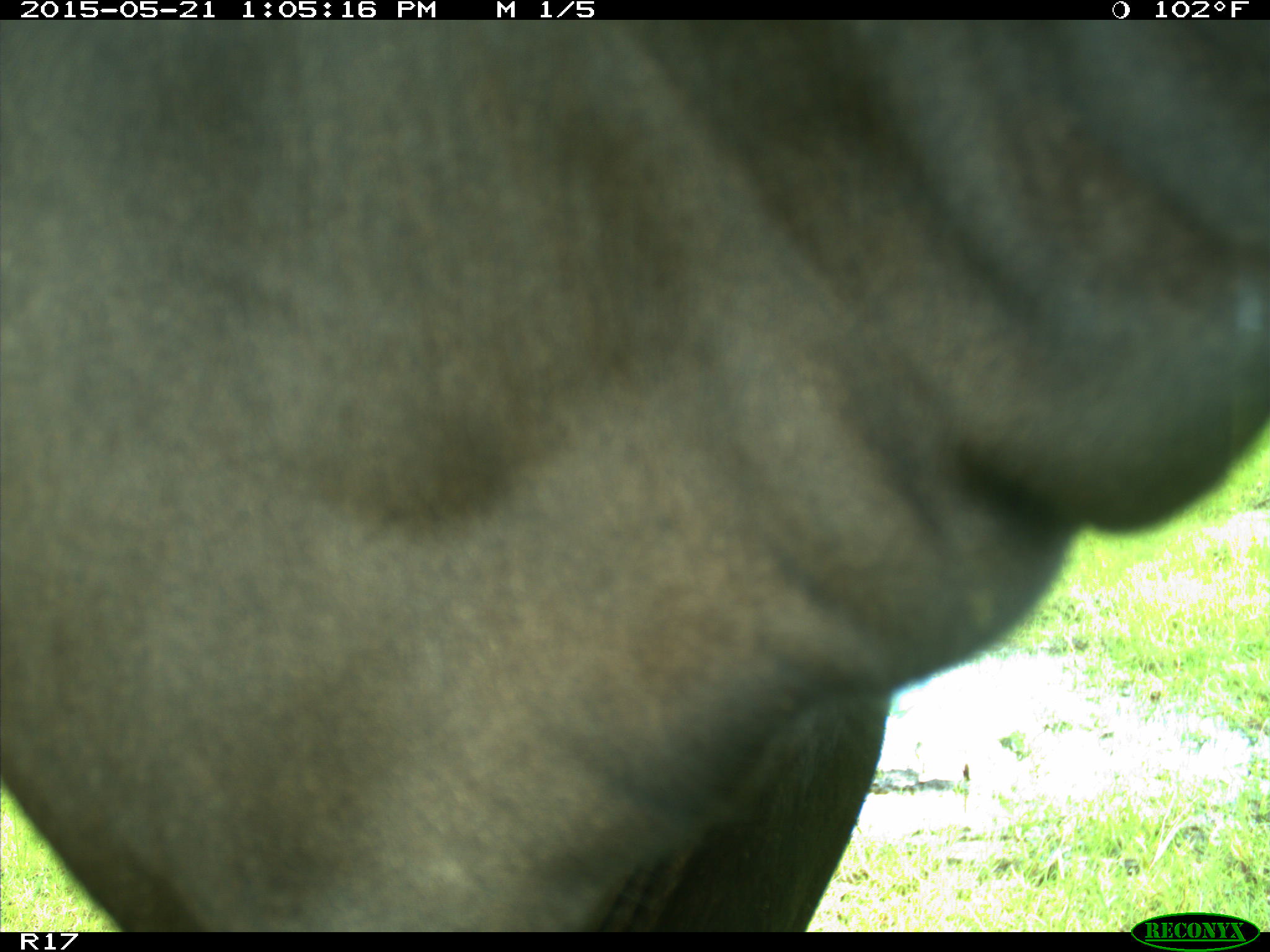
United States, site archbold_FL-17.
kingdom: Animalia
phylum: Chordata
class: Mammalia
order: Artiodactyla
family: Bovidae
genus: Bos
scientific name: Bos taurus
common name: domestic cow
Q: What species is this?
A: Bos taurus (domestic cow).